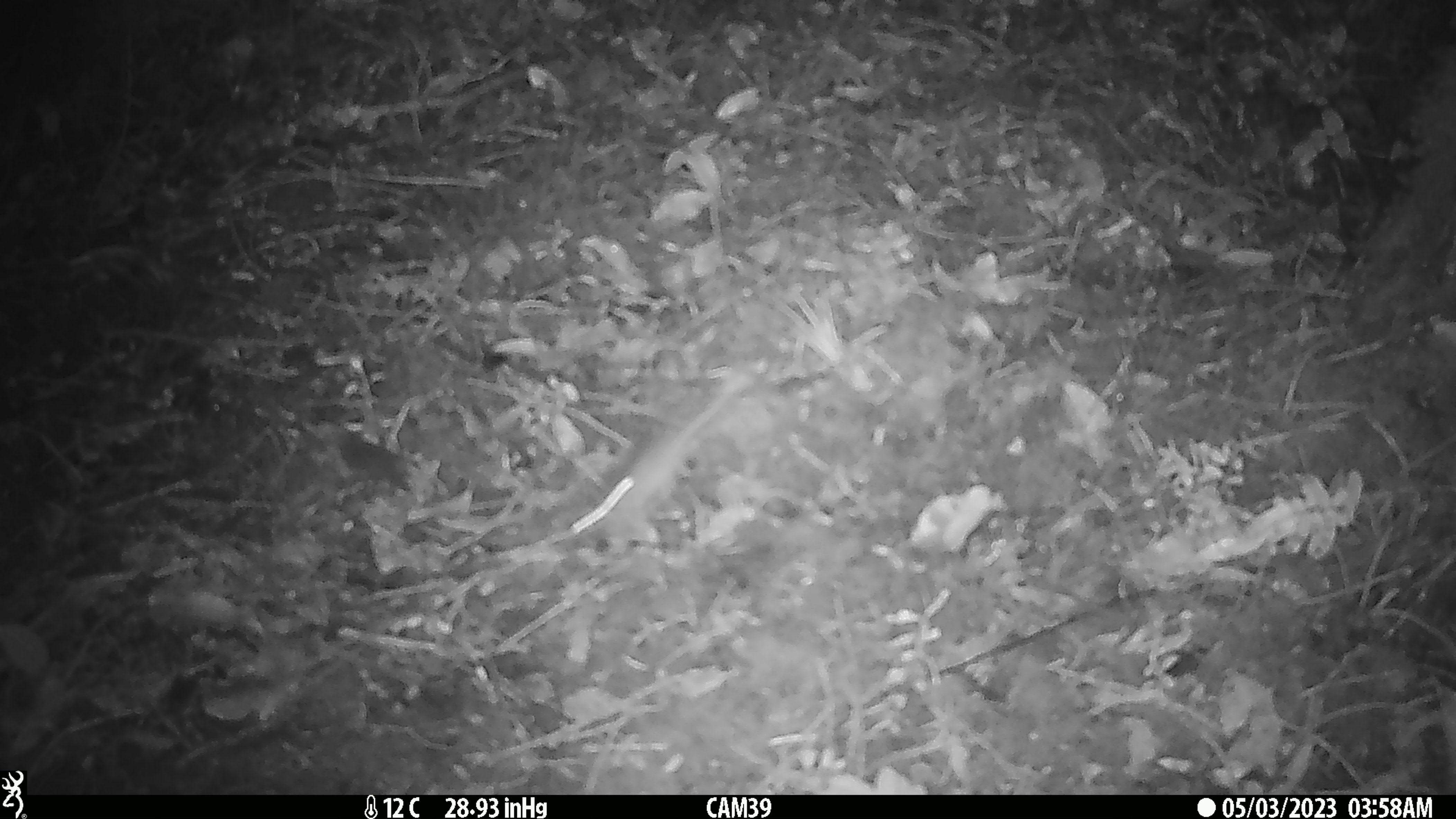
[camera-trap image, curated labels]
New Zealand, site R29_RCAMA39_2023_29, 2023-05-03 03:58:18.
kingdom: Animalia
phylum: Chordata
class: Mammalia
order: Rodentia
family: Muridae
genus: Mus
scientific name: Mus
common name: mouse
Mouse (Mus).